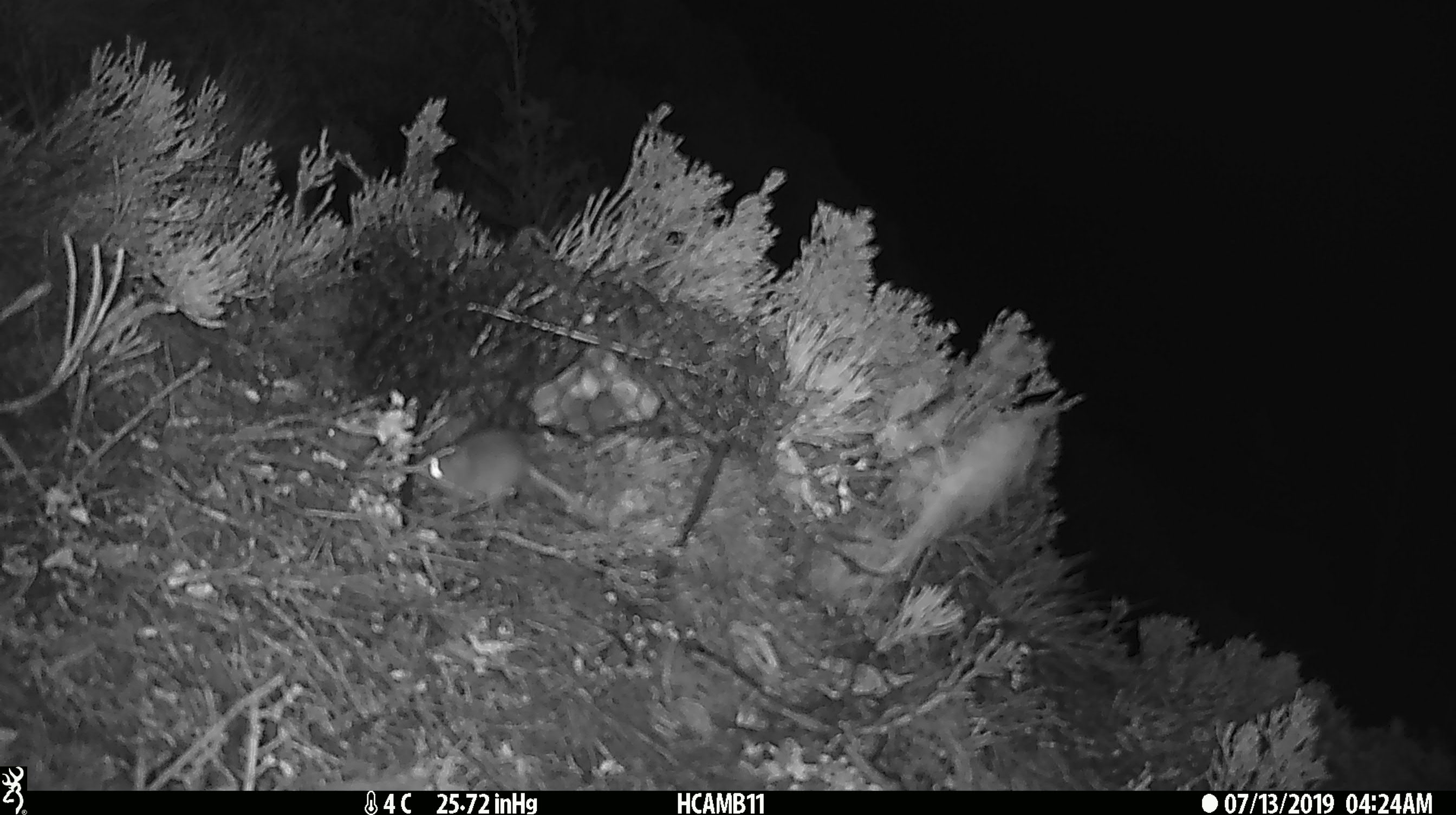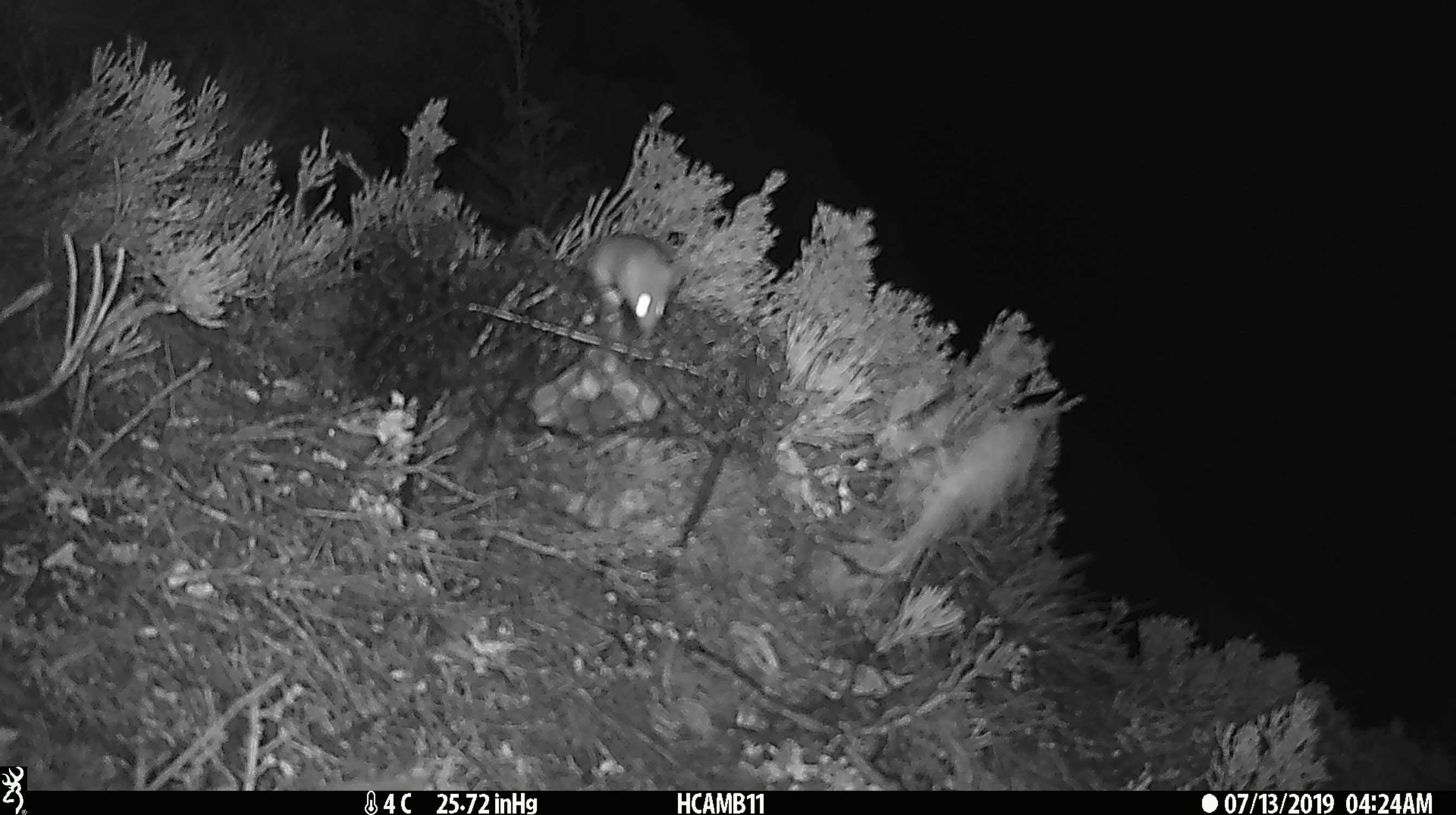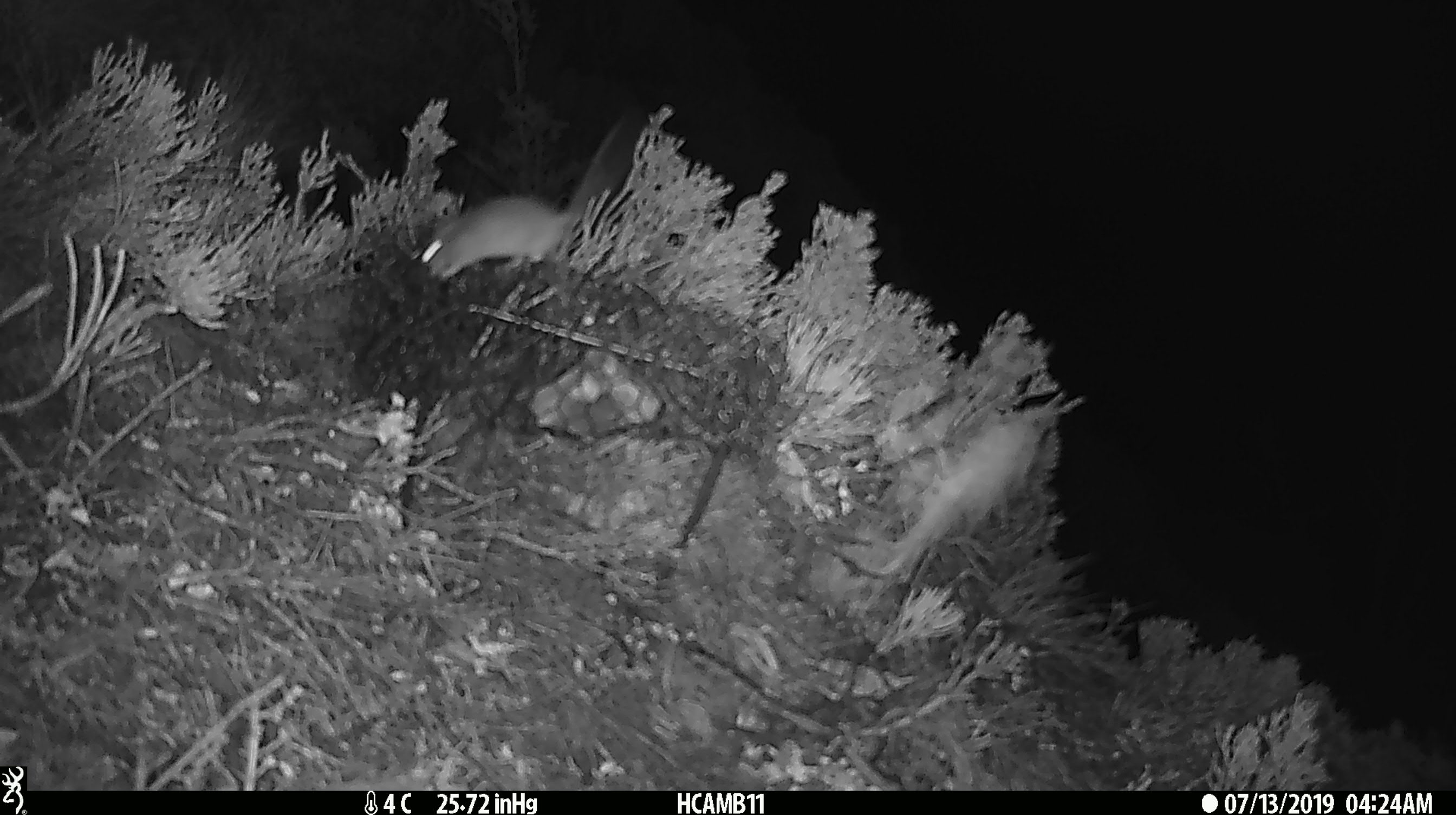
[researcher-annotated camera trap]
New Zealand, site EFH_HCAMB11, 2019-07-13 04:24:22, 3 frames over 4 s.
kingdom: Animalia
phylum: Chordata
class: Mammalia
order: Rodentia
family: Muridae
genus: Mus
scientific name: Mus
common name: mouse